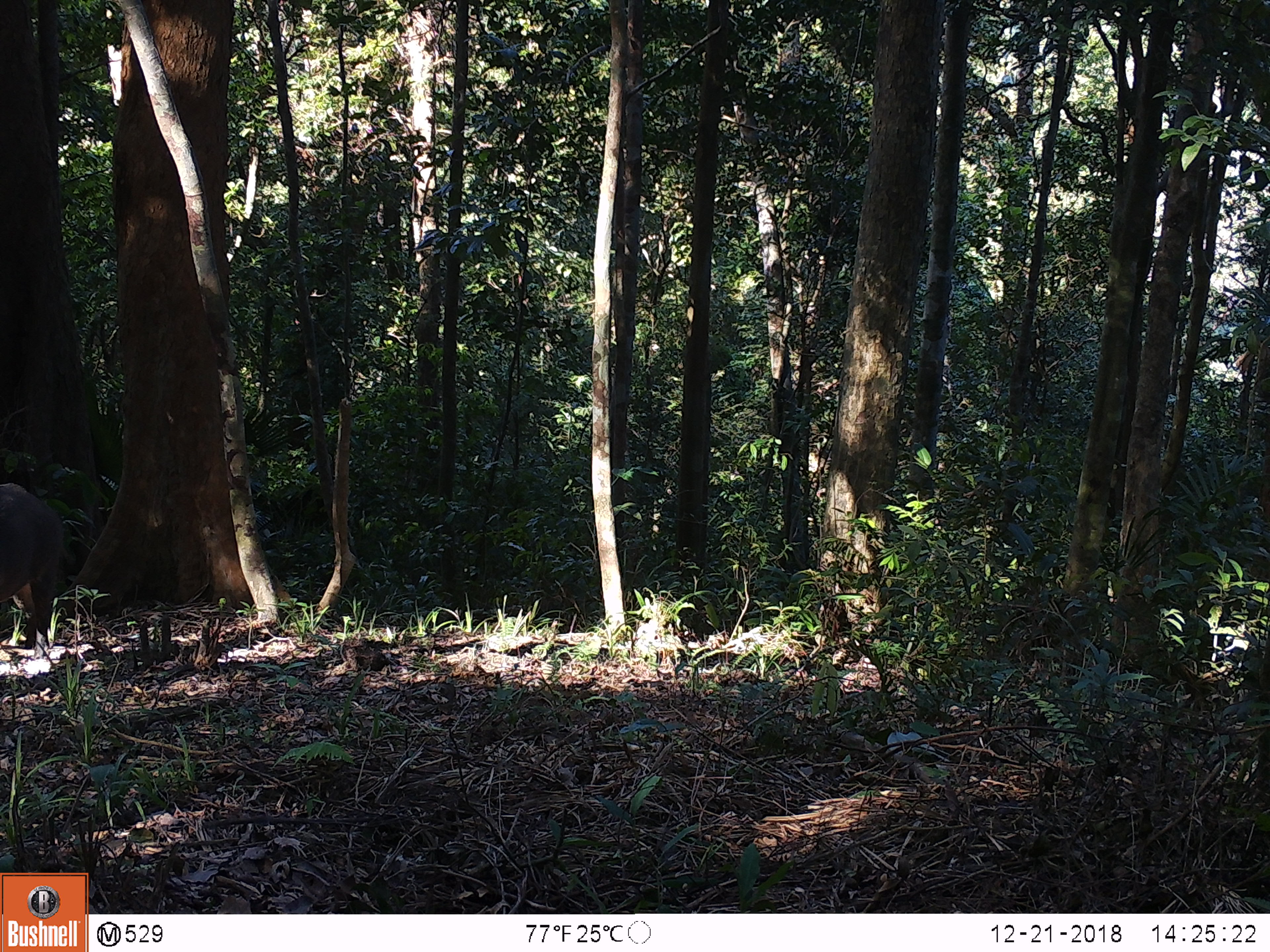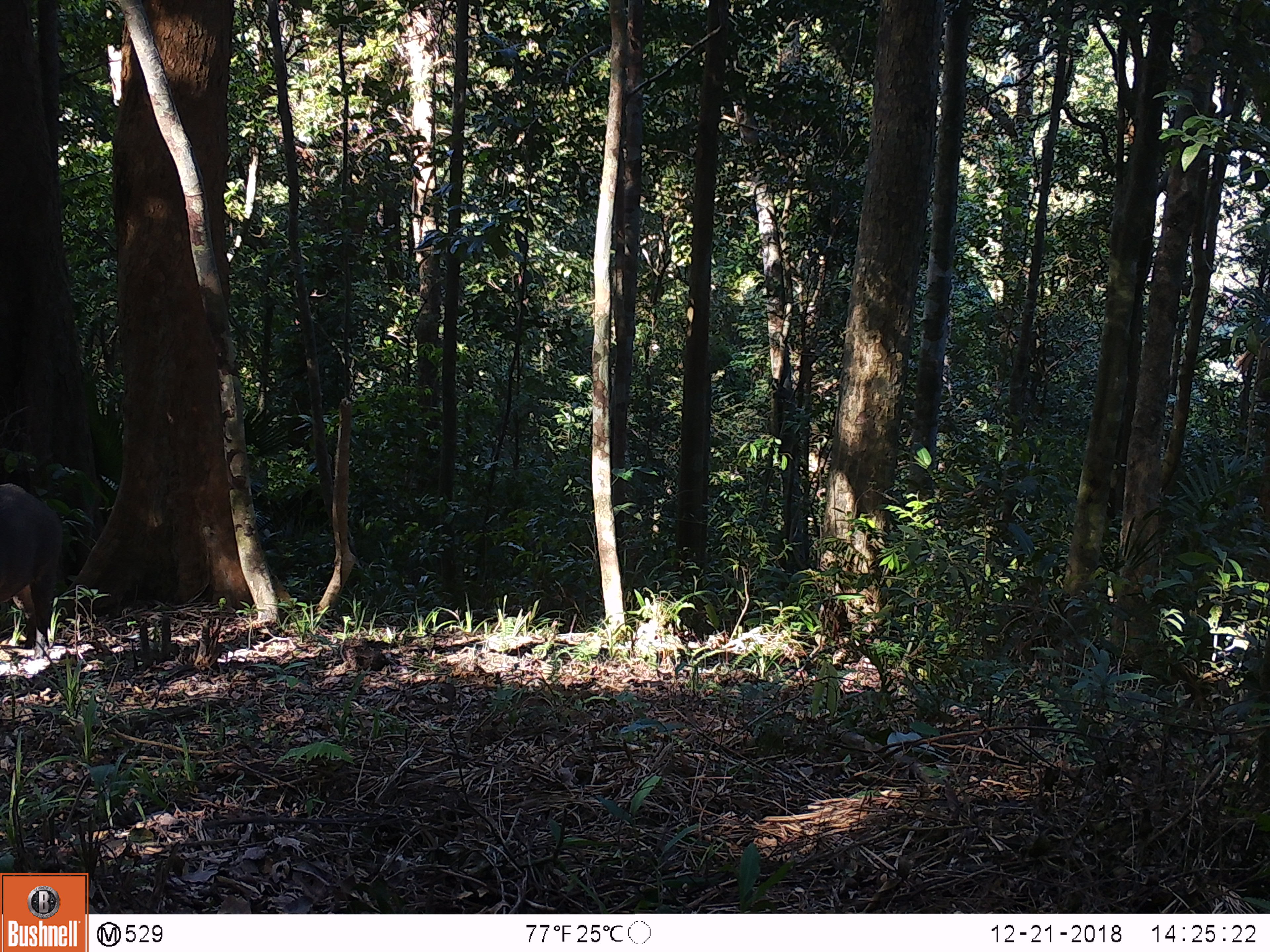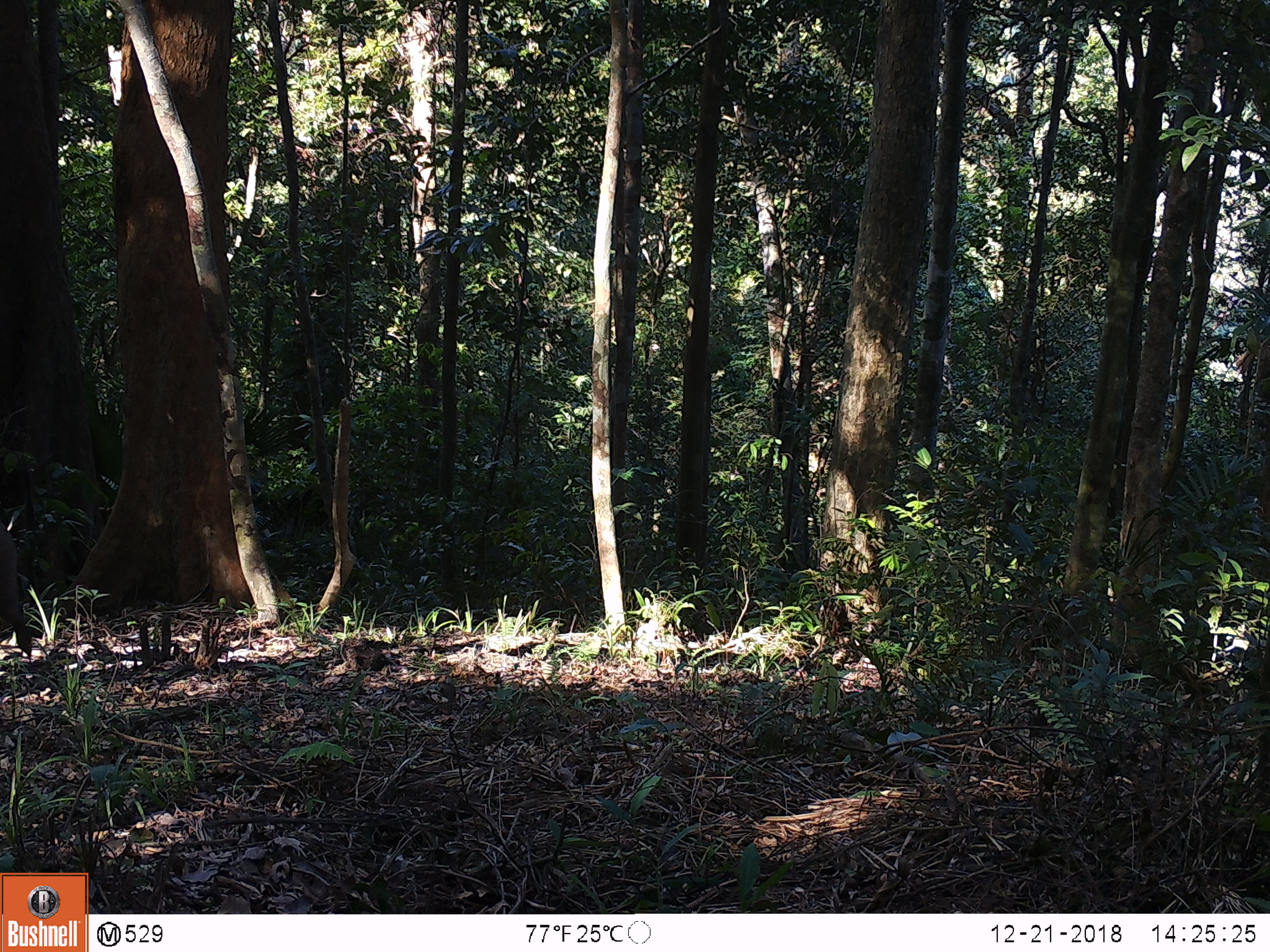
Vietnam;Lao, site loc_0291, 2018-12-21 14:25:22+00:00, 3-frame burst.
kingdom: Animalia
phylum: Chordata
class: Mammalia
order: Artiodactyla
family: Suidae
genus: Sus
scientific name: Sus scrofa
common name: eurasian wild pig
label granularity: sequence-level